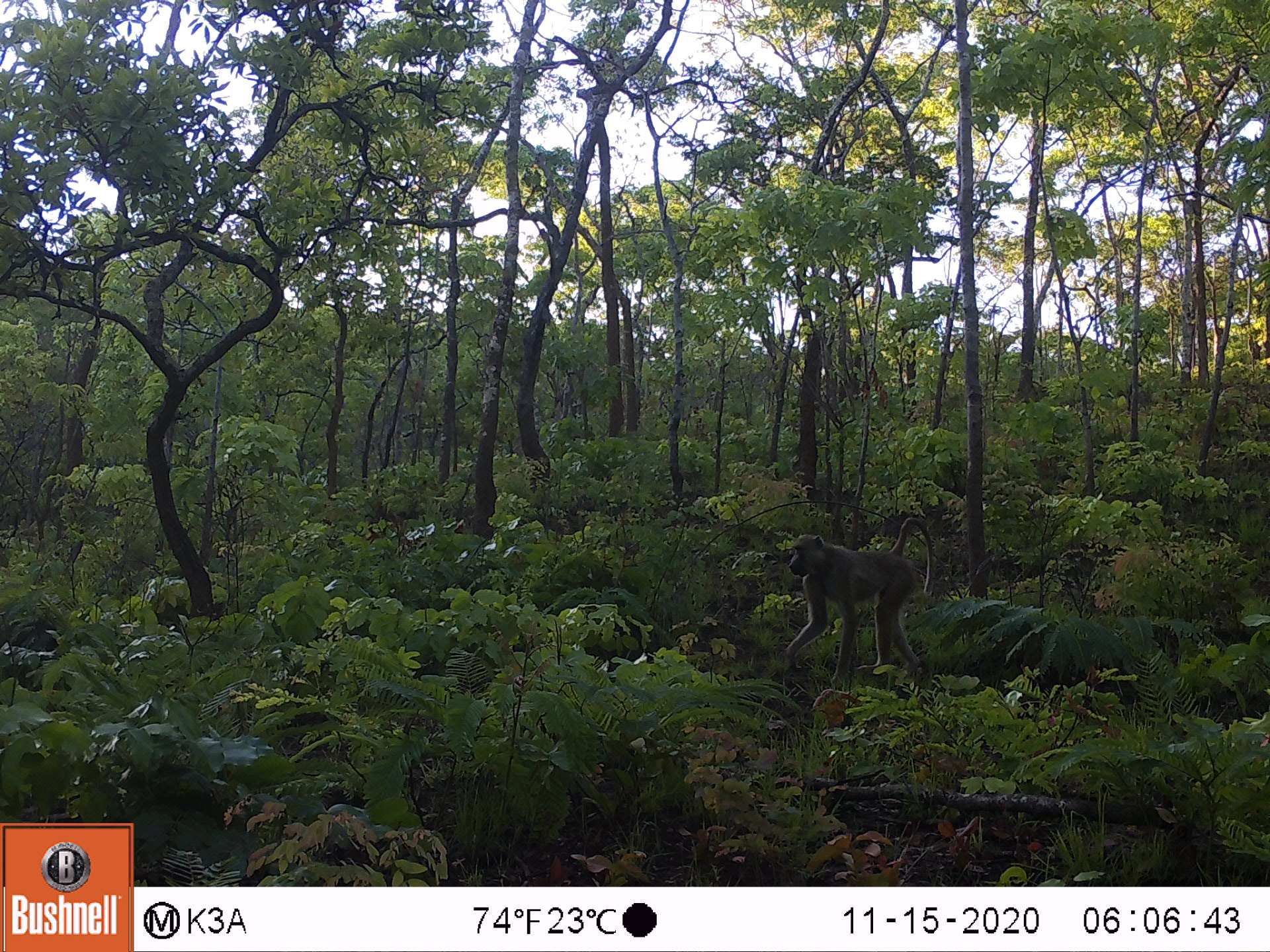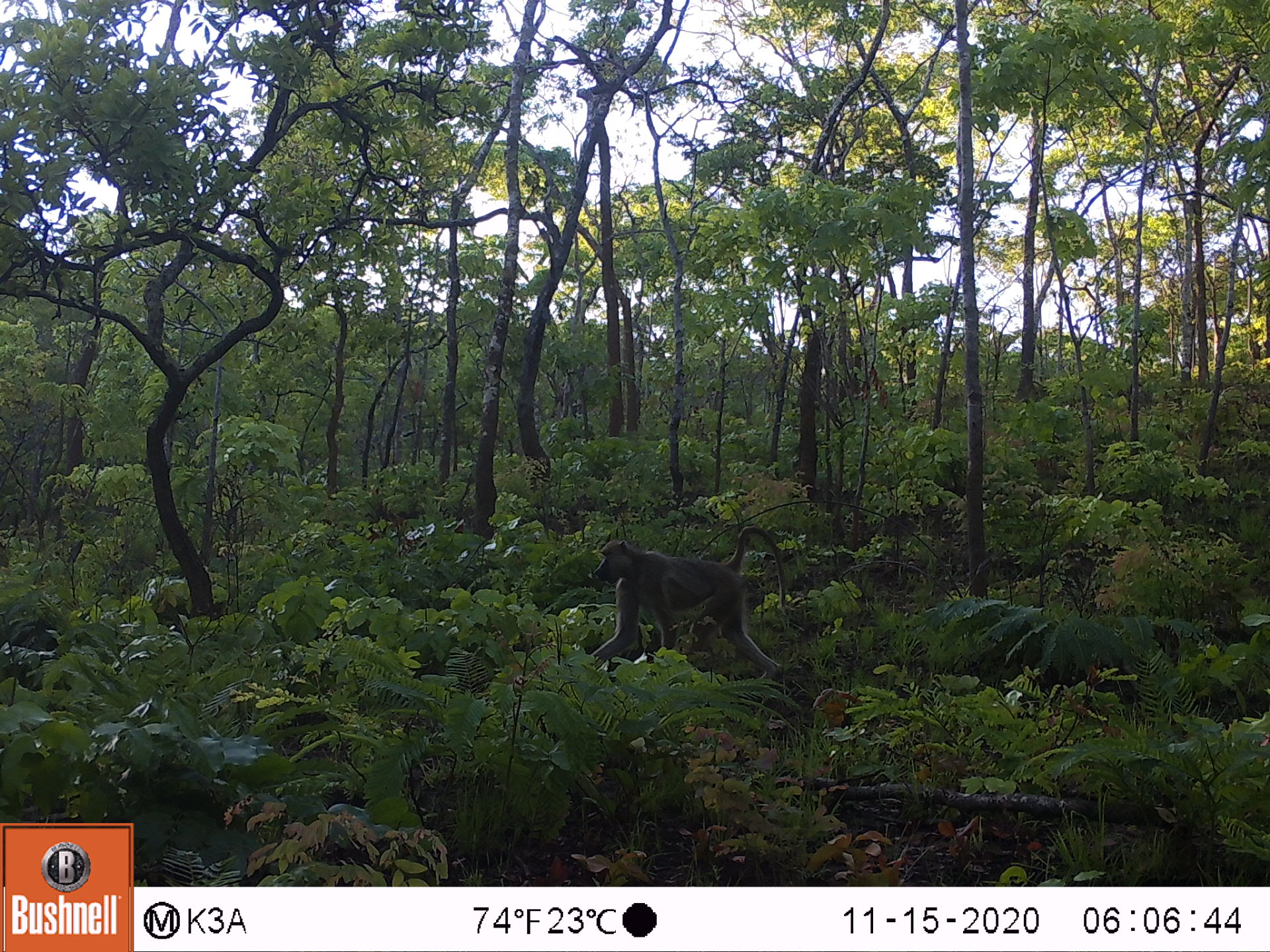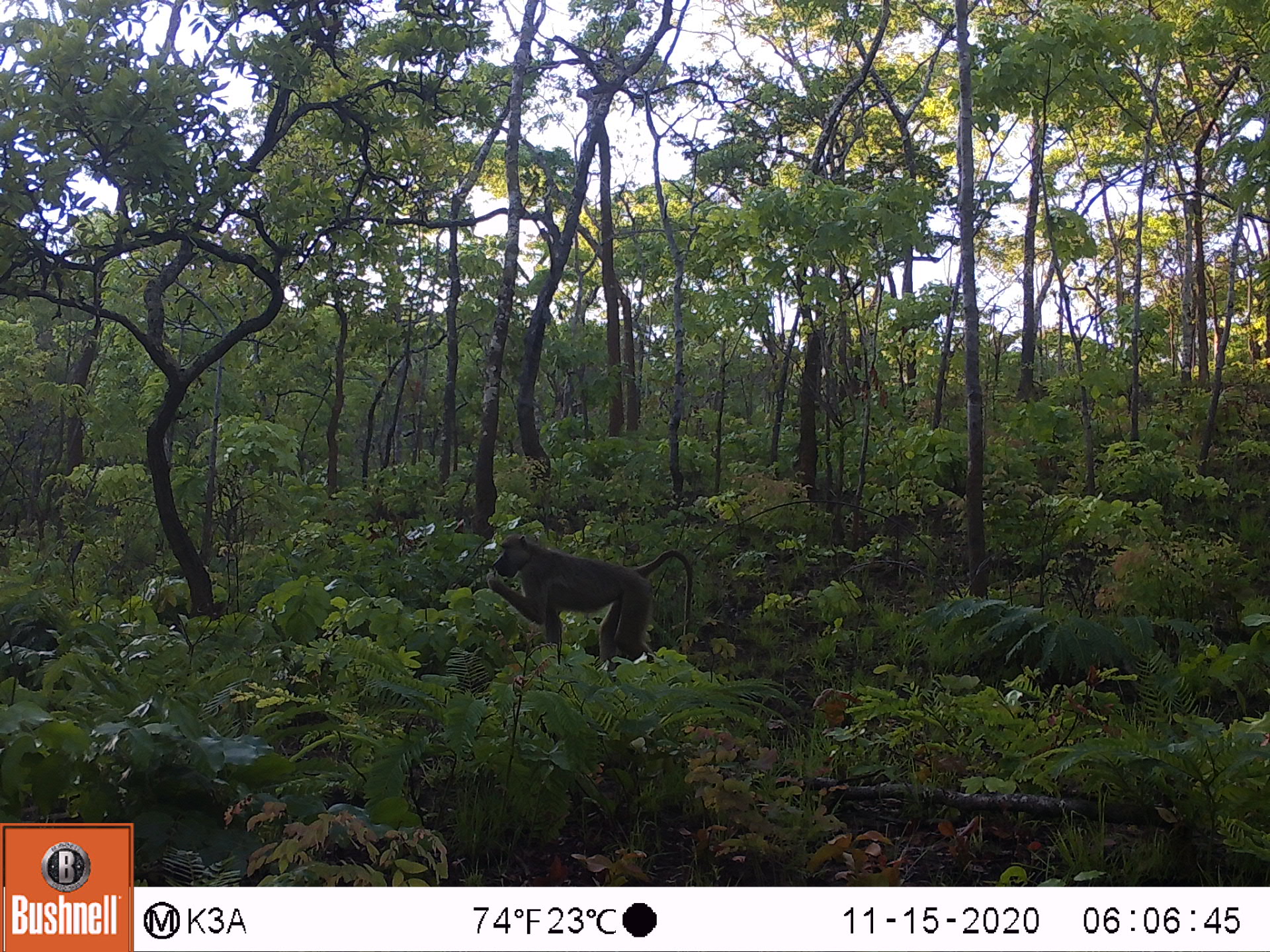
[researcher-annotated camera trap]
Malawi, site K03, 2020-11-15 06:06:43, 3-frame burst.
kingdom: Animalia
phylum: Chordata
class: Mammalia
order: Primates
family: Cercopithecidae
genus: Papio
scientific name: Papio cynocephalus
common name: yellow baboon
Yellow baboon (Papio cynocephalus), count 1.